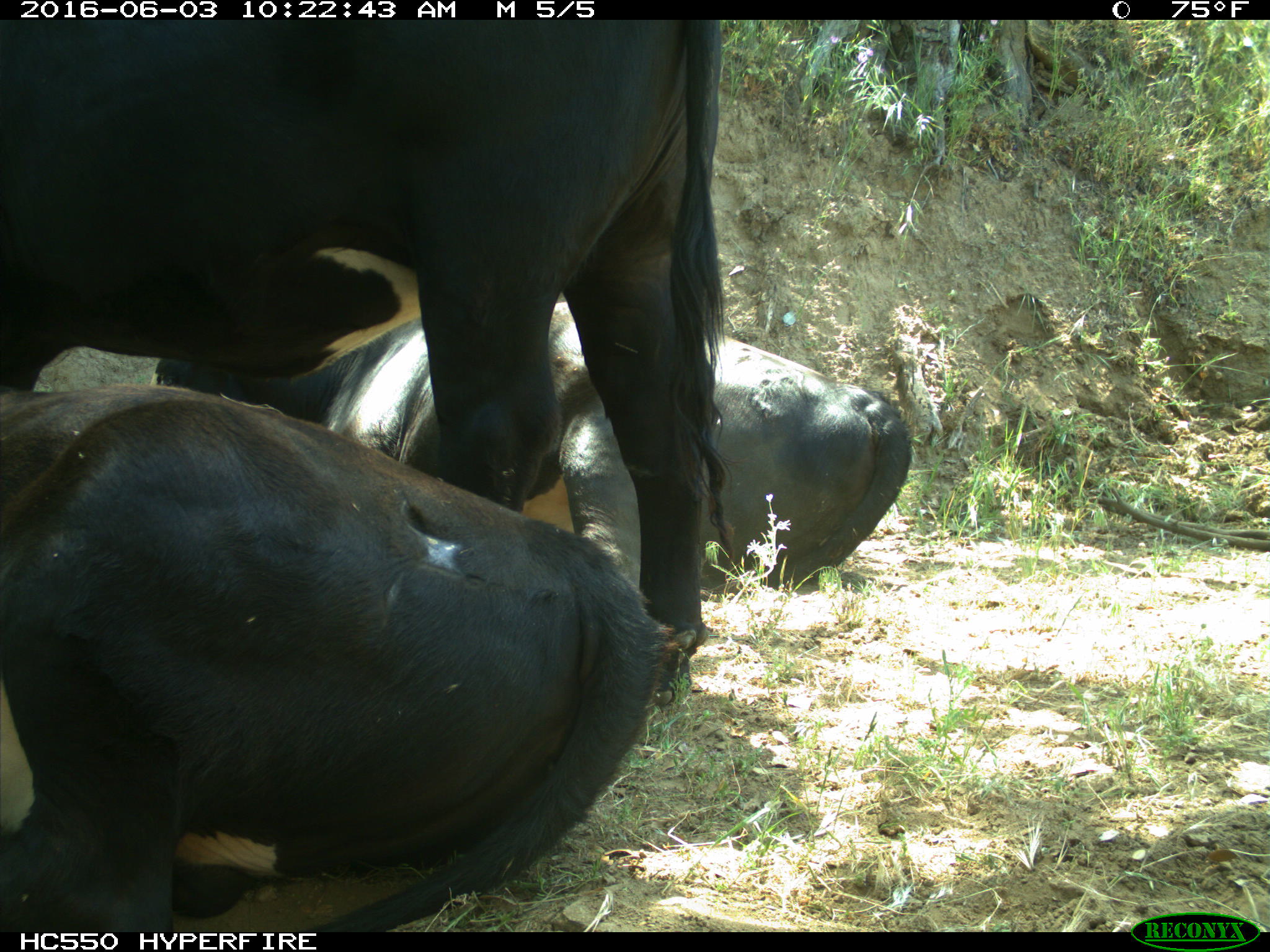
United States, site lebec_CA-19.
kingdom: Animalia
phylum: Chordata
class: Mammalia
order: Artiodactyla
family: Bovidae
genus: Bos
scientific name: Bos taurus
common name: domestic cow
Bos taurus (domestic cow).